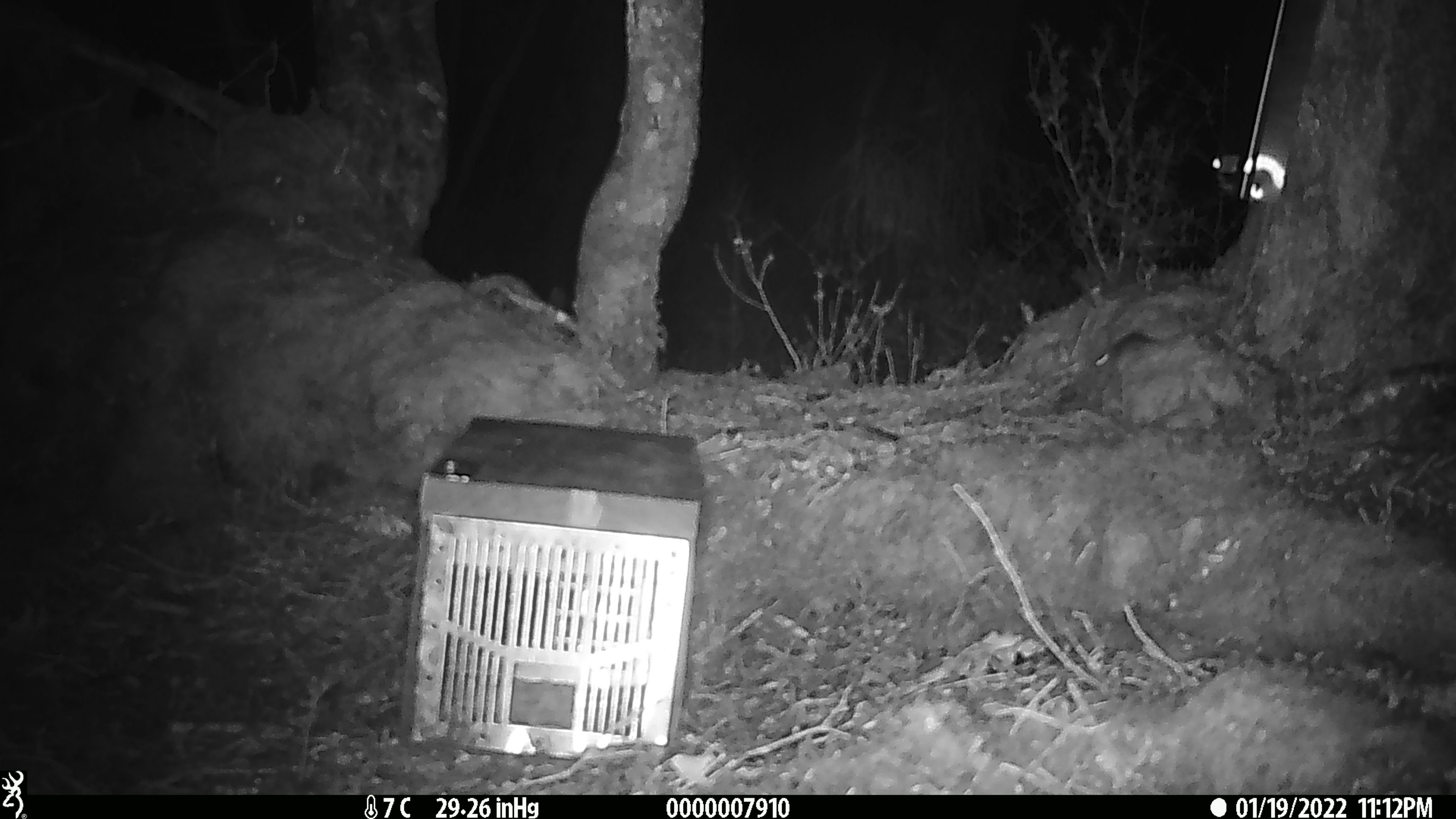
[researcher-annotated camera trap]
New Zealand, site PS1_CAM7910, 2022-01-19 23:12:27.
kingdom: Animalia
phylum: Chordata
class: Mammalia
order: Rodentia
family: Muridae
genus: Mus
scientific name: Mus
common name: mouse